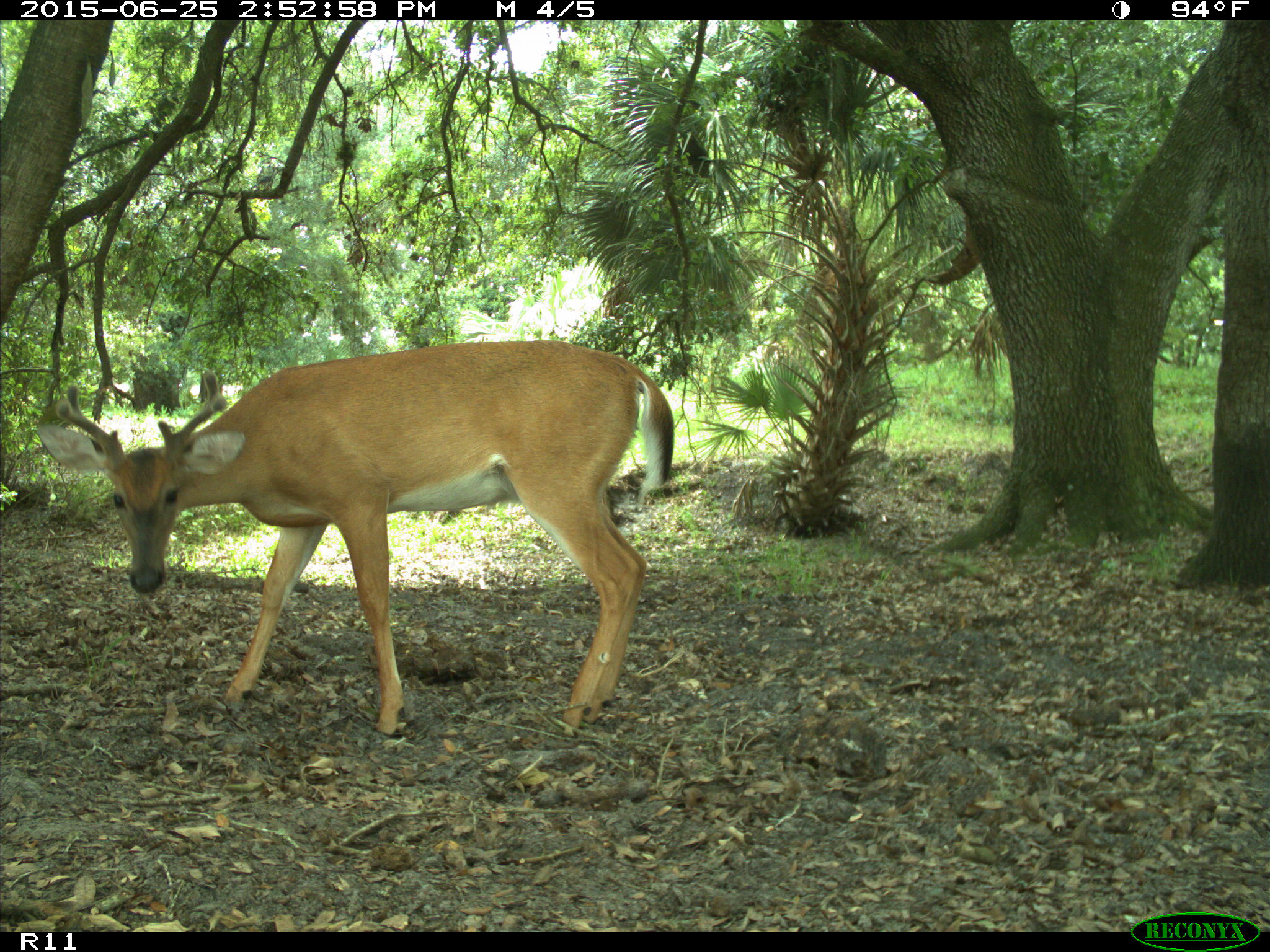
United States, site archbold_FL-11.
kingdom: Animalia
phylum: Chordata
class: Mammalia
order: Artiodactyla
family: Cervidae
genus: Odocoileus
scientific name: Odocoileus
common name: deer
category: unidentified deer